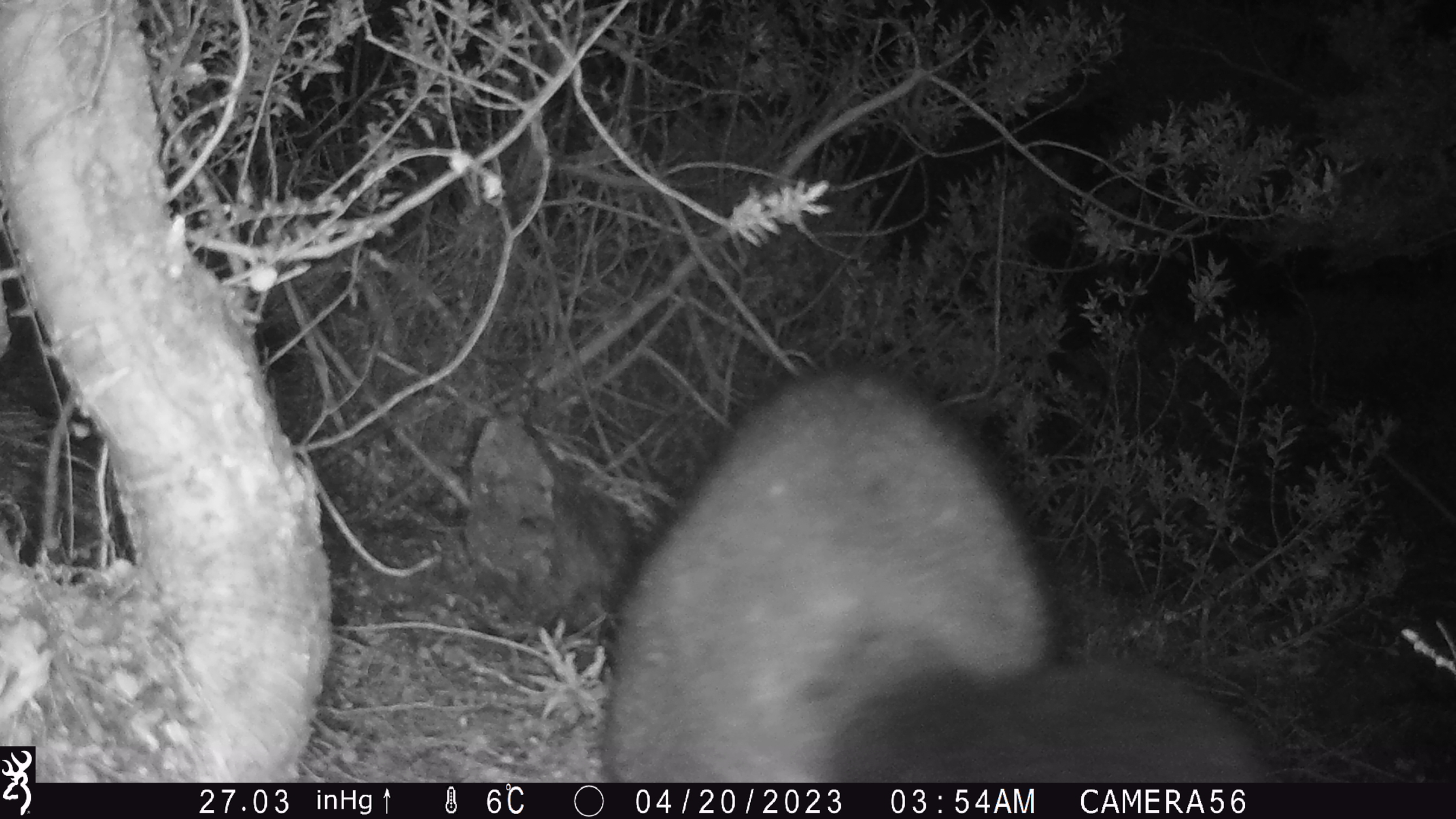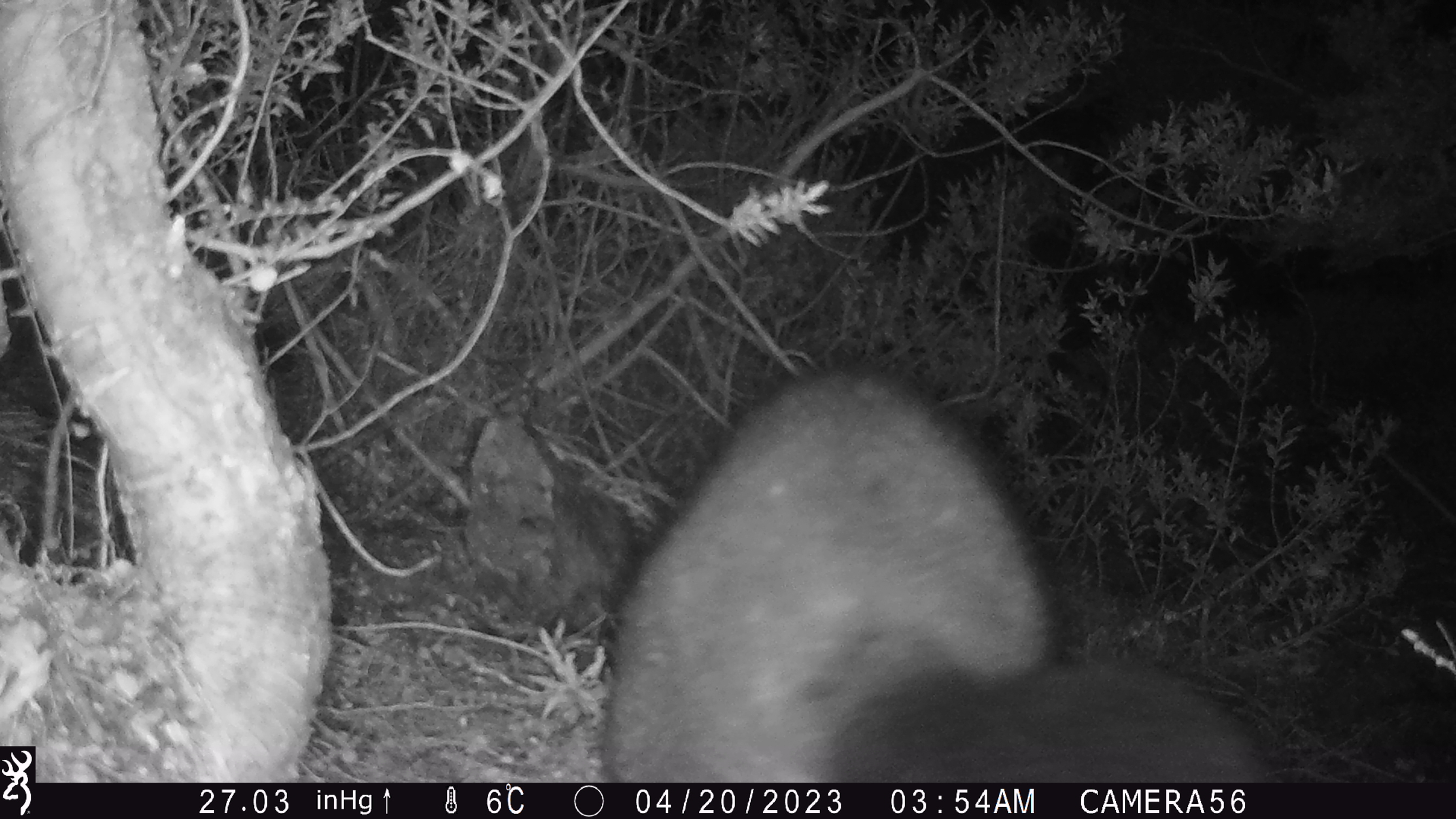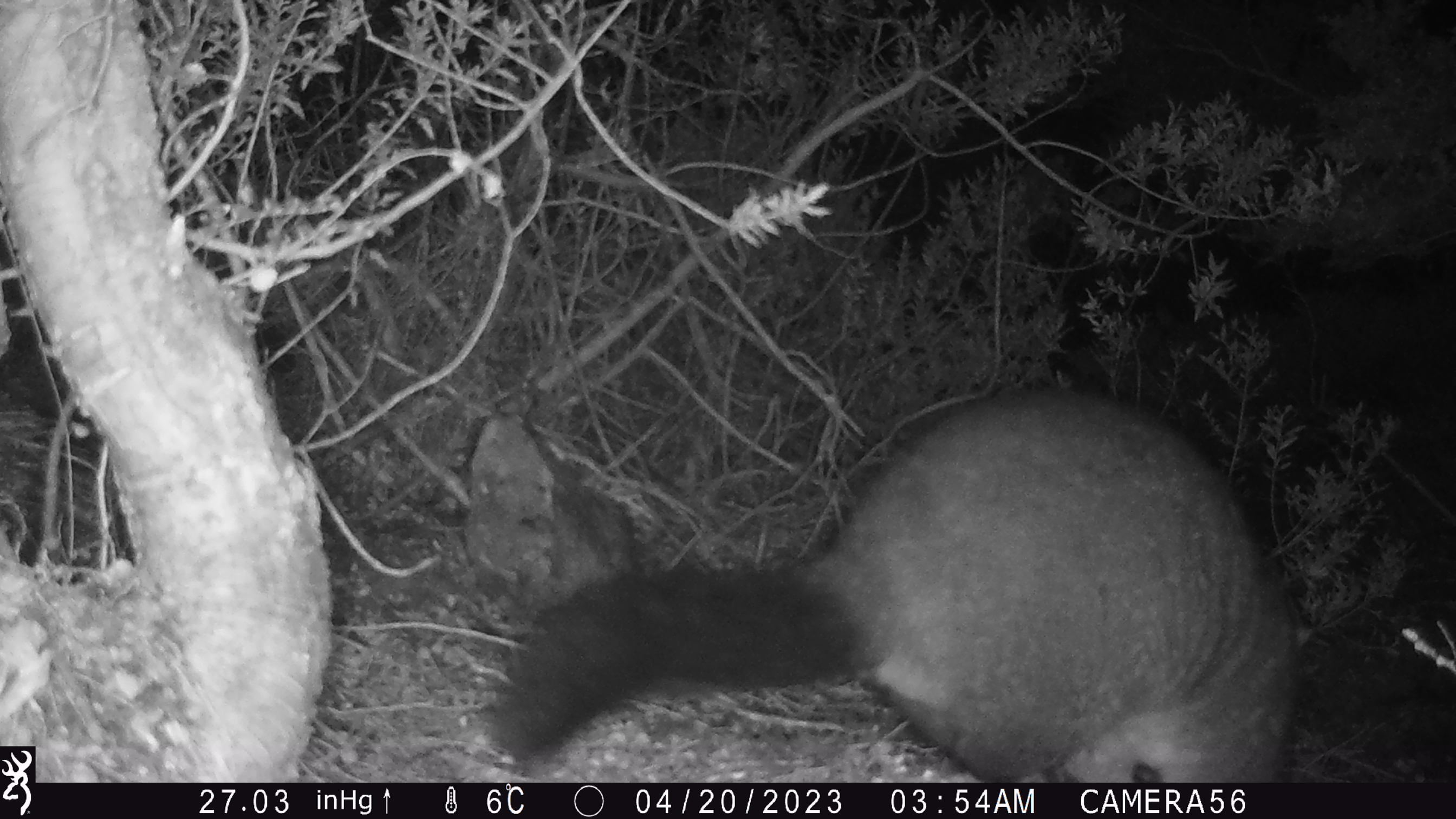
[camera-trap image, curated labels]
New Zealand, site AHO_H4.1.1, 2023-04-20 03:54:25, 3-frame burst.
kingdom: Animalia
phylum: Chordata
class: Mammalia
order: Diprotodontia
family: Phalangeridae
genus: Trichosurus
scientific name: Trichosurus vulpecula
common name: common brushtail possum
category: possum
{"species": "possum (common brushtail possum) (Trichosurus vulpecula)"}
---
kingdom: Animalia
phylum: Chordata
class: Mammalia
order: Carnivora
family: Mustelidae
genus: Mustela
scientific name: Mustela erminea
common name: stoat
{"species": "stoat (Mustela erminea)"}